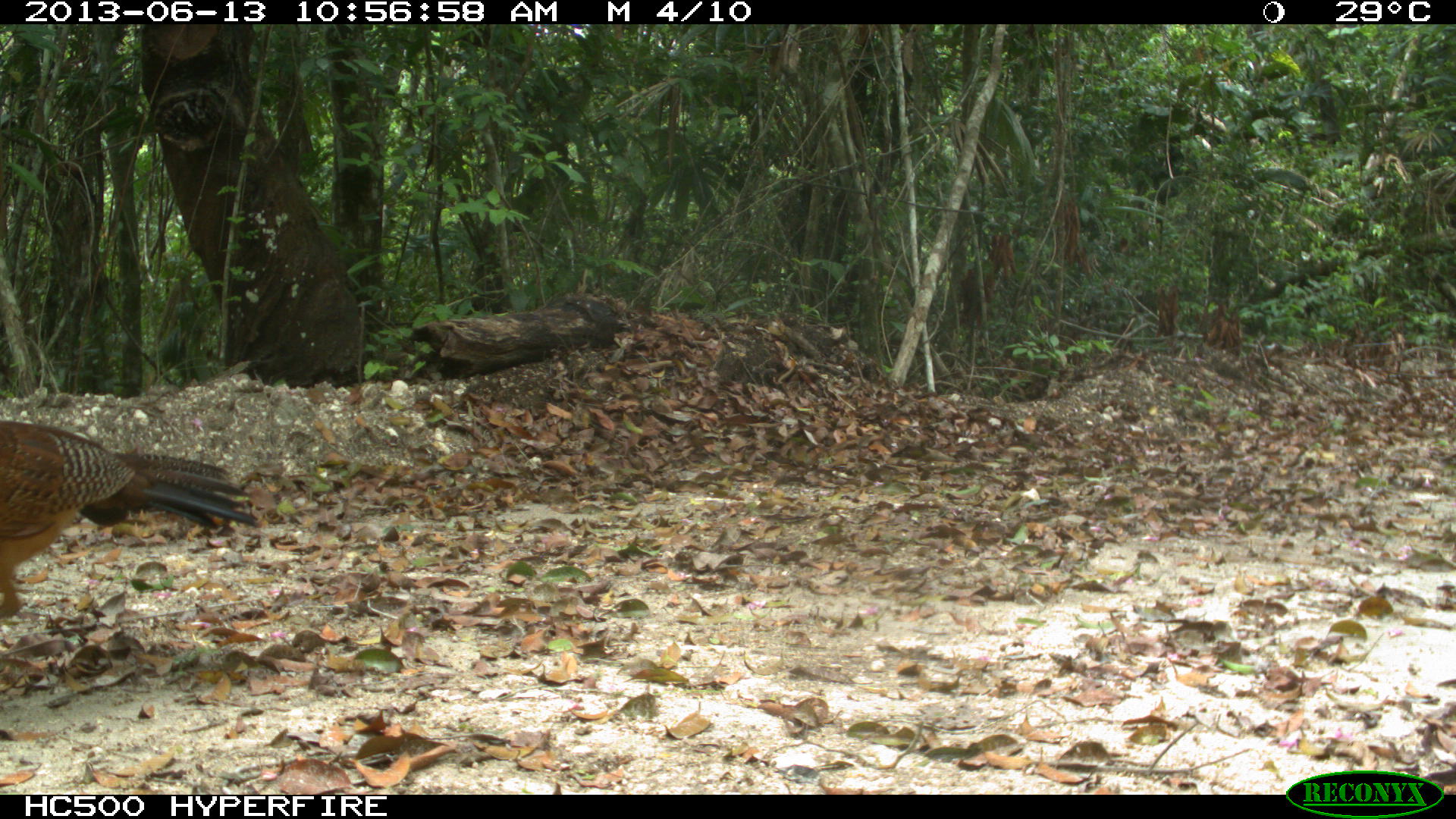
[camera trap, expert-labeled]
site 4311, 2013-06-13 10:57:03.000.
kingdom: Animalia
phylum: Chordata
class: Aves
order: Galliformes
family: Cracidae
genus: Crax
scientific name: Crax rubra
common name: great curassow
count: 1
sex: female